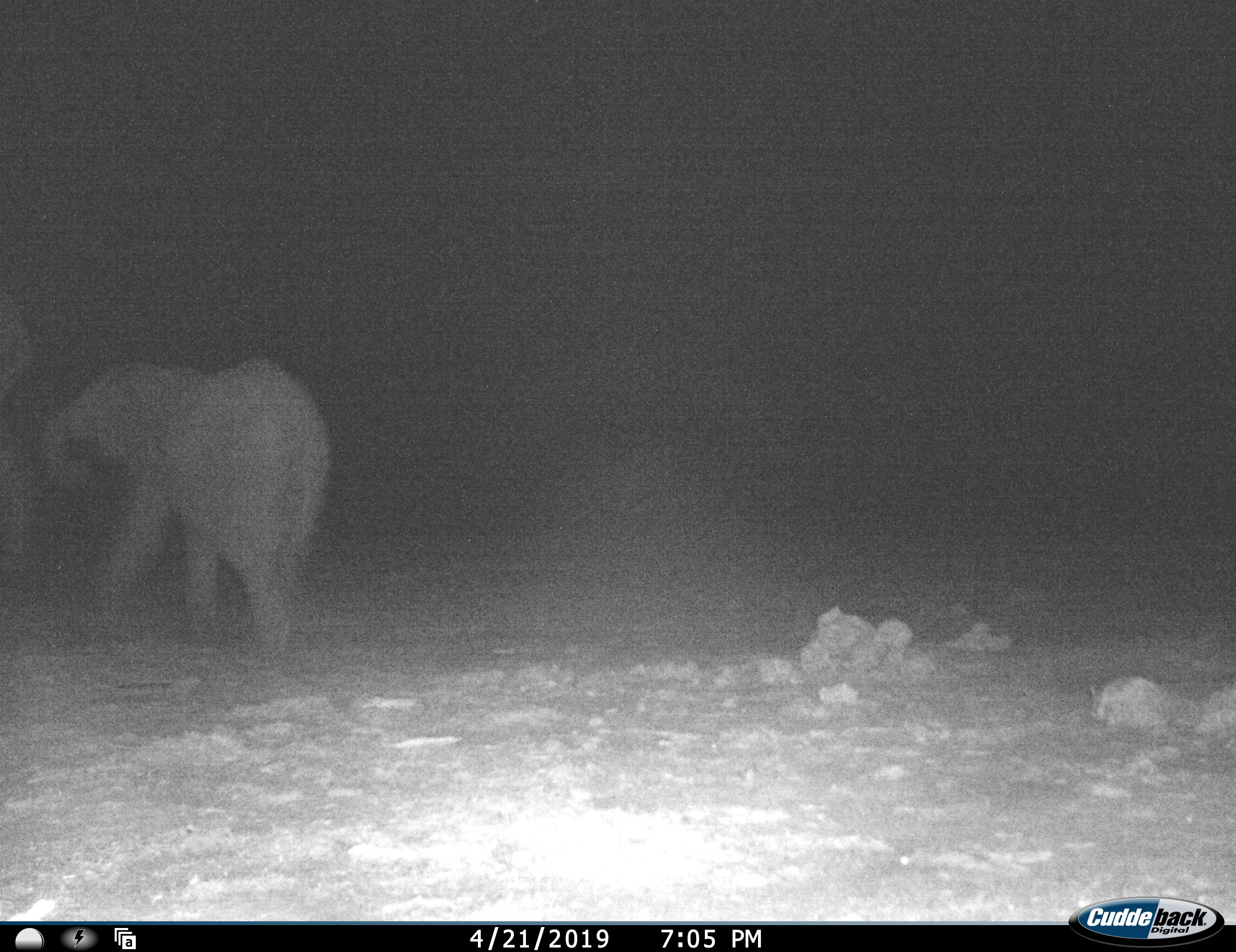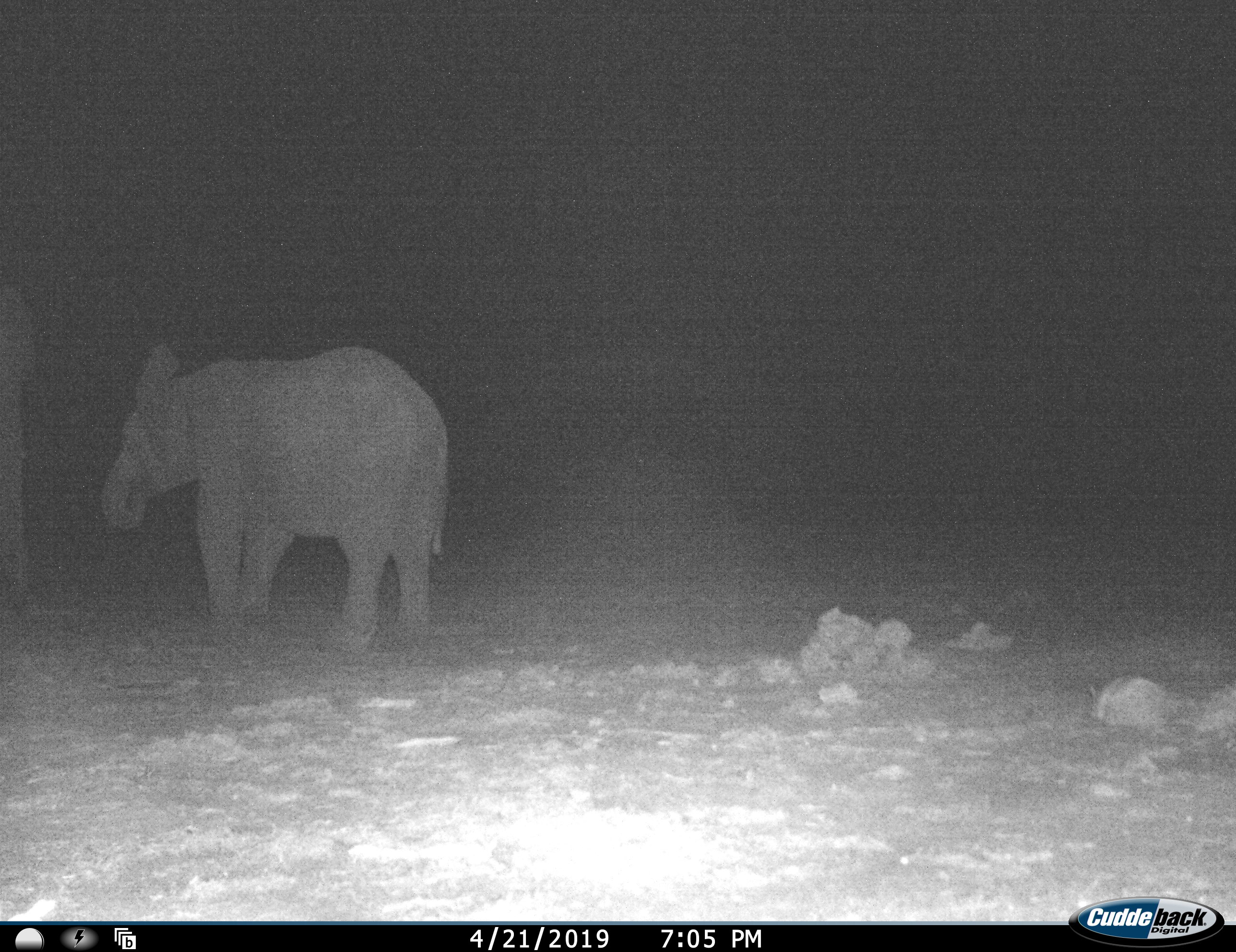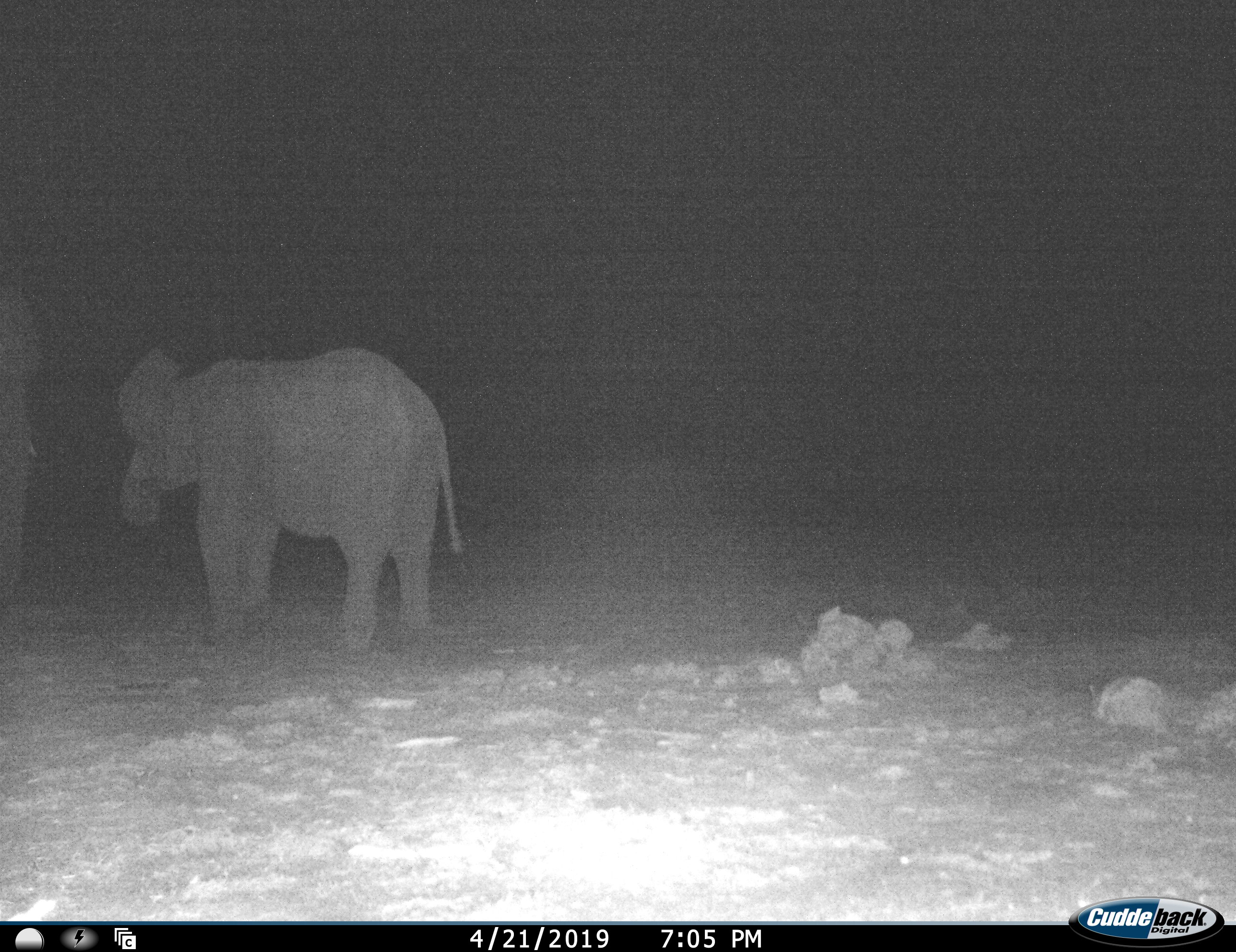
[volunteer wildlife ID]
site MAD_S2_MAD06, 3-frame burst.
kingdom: Animalia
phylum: Chordata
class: Mammalia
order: Proboscidea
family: Elephantidae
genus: Loxodonta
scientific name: Loxodonta africana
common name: african bush elephant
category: elephant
Elephant (african bush elephant) (Loxodonta africana), count 2. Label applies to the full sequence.